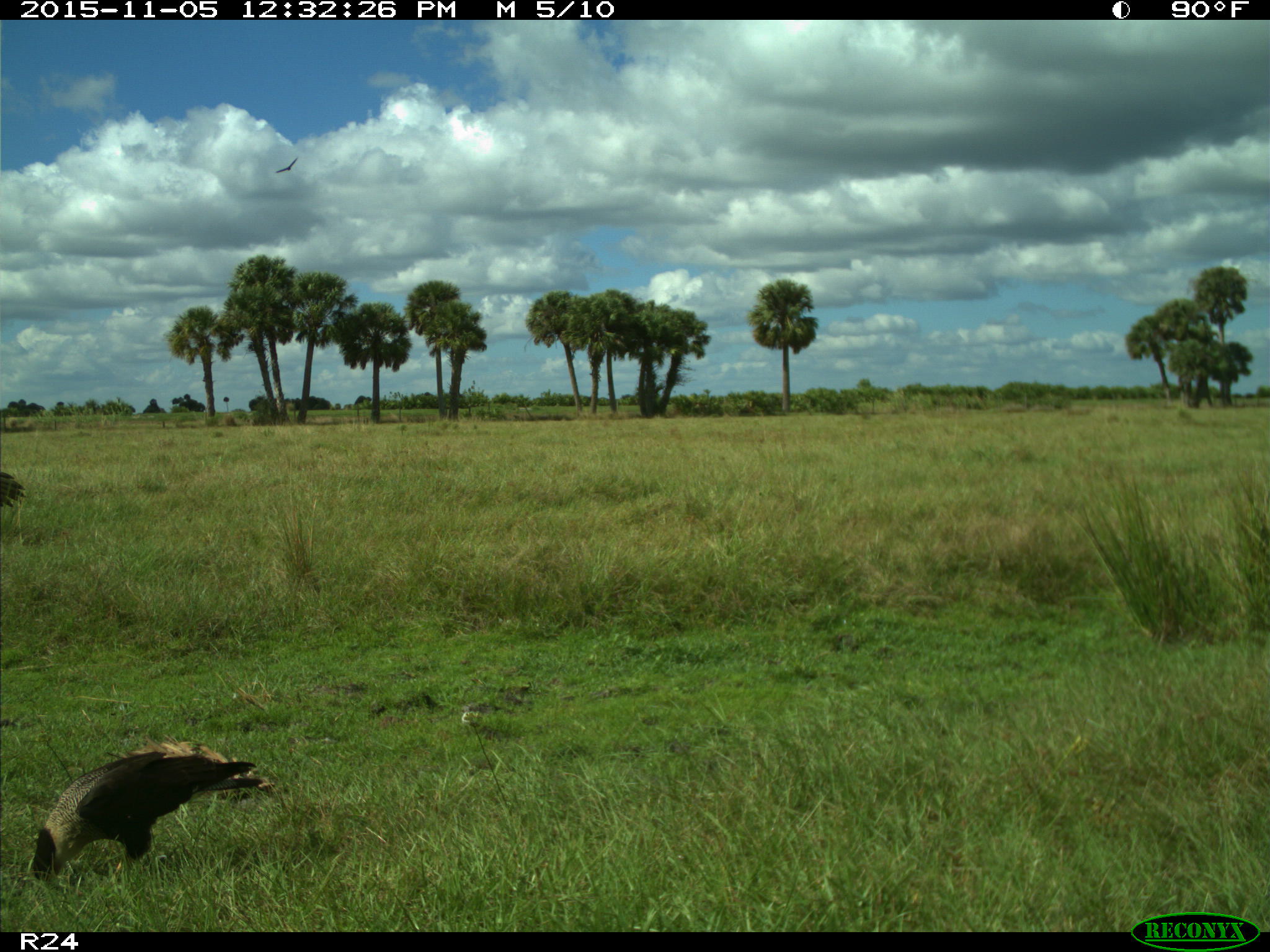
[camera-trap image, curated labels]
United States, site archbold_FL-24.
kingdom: Animalia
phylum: Chordata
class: Aves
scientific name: Aves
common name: birds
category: unidentified bird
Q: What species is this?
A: Unidentified bird (birds) (Aves).